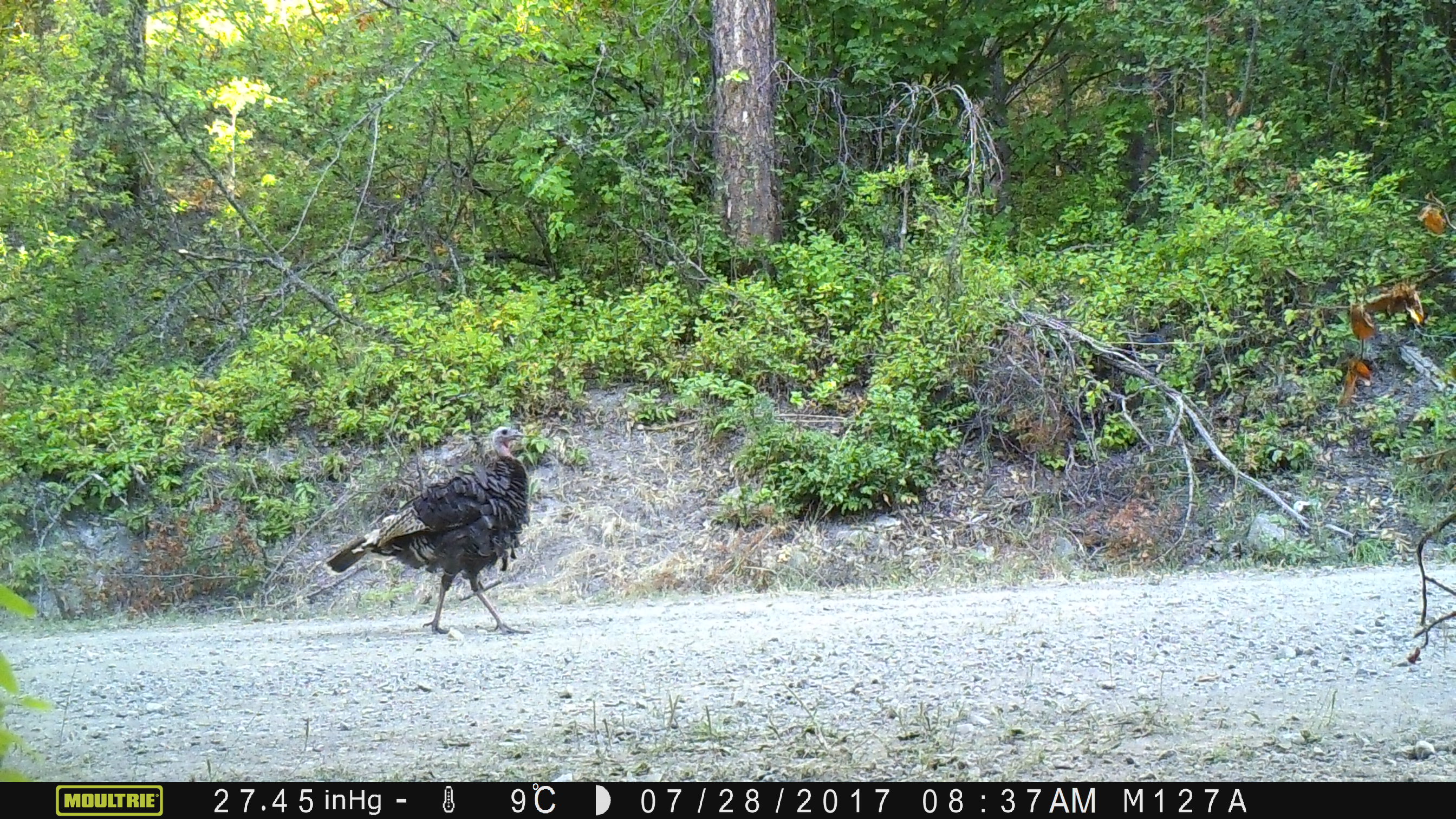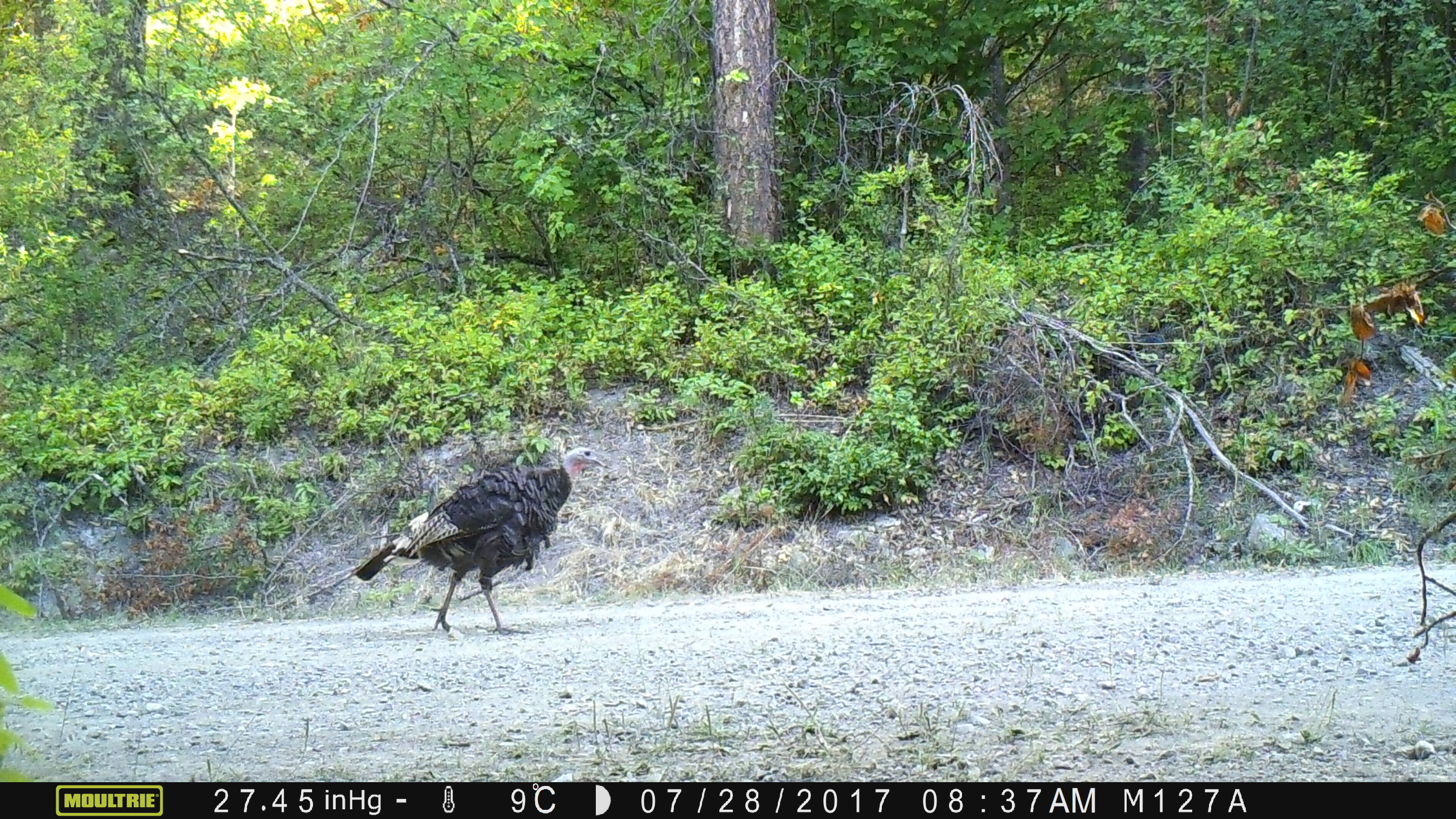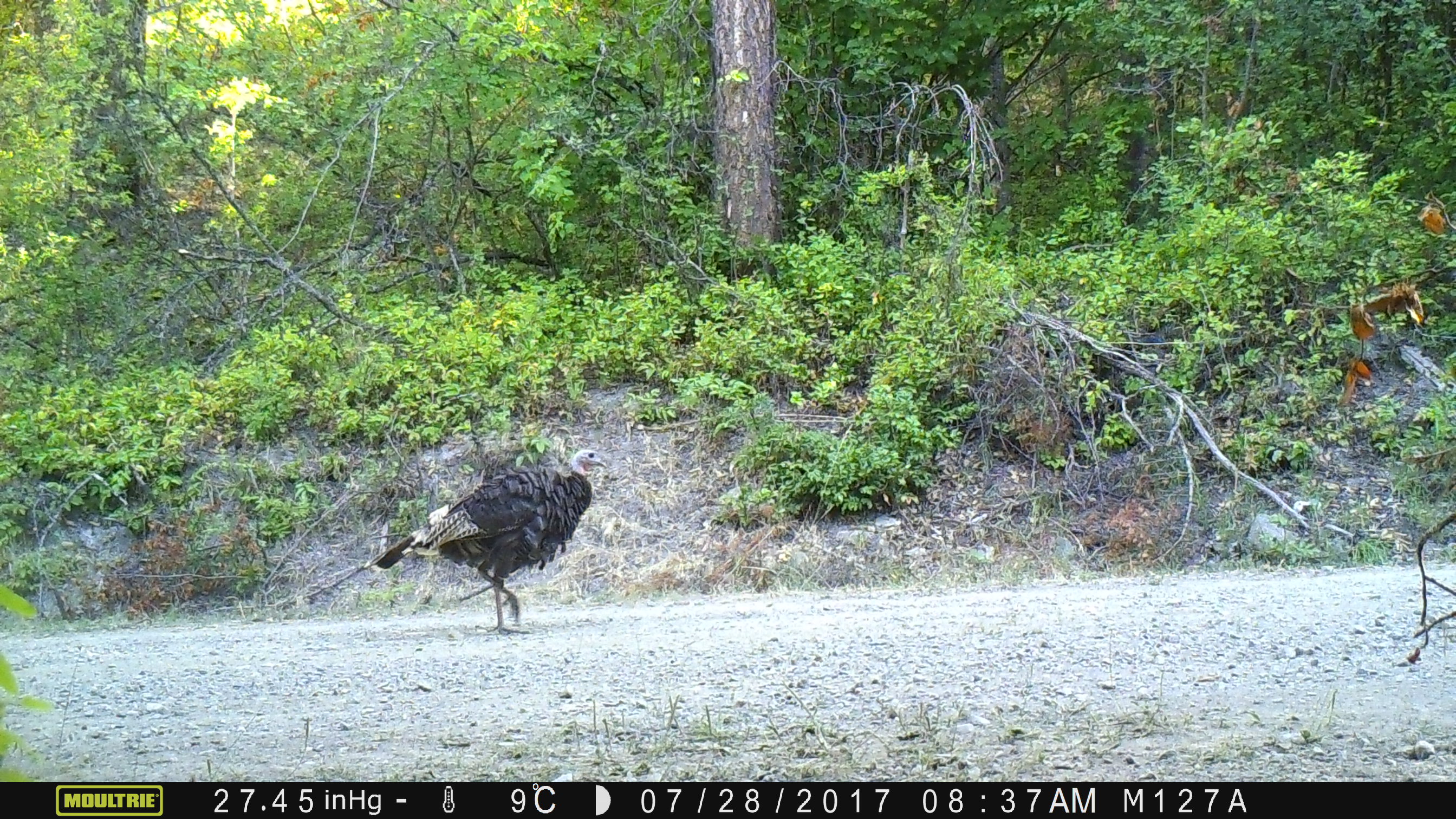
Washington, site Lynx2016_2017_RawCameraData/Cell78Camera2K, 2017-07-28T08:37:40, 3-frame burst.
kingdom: Animalia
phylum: Chordata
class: Aves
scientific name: Aves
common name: birds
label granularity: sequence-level